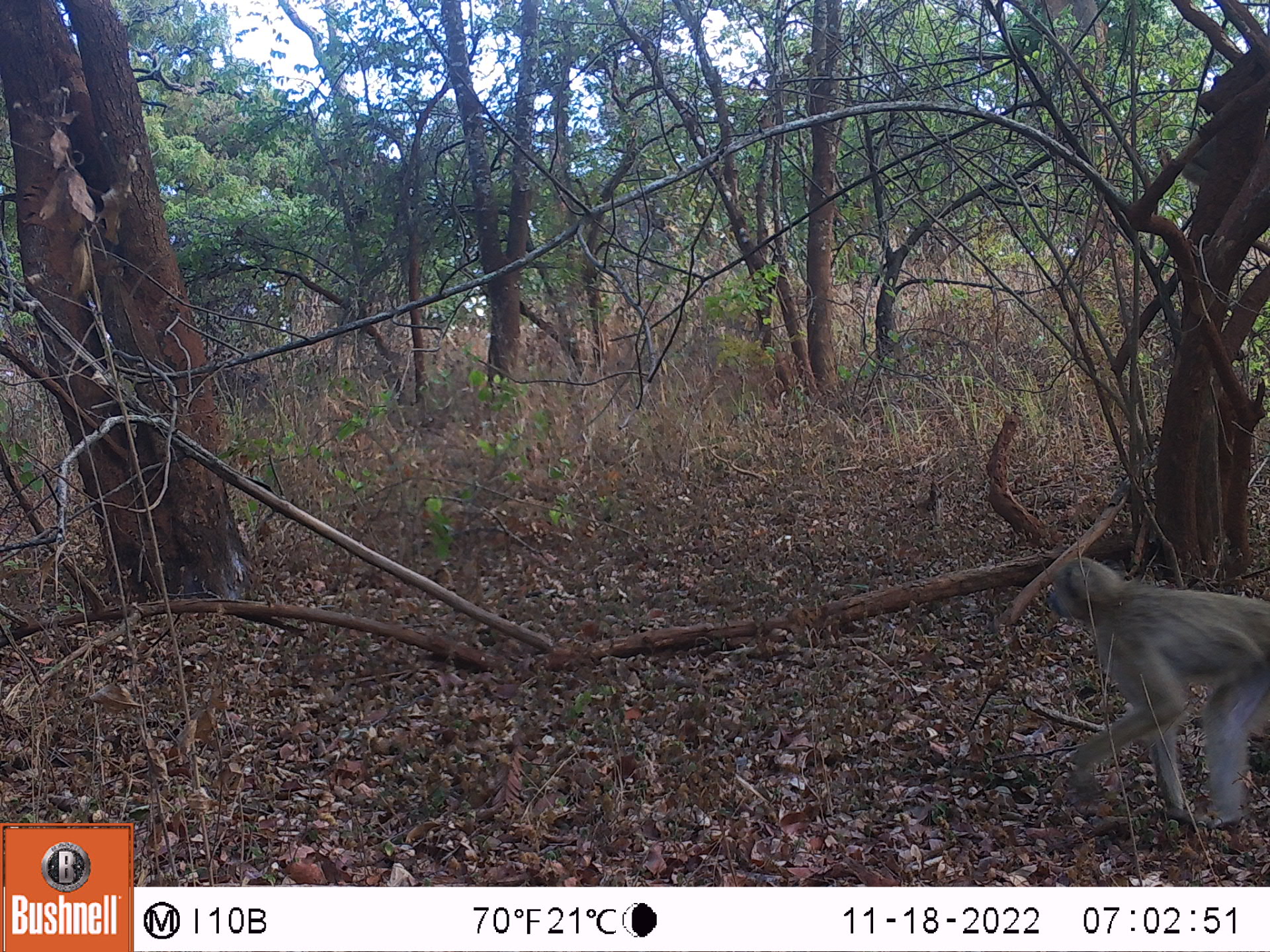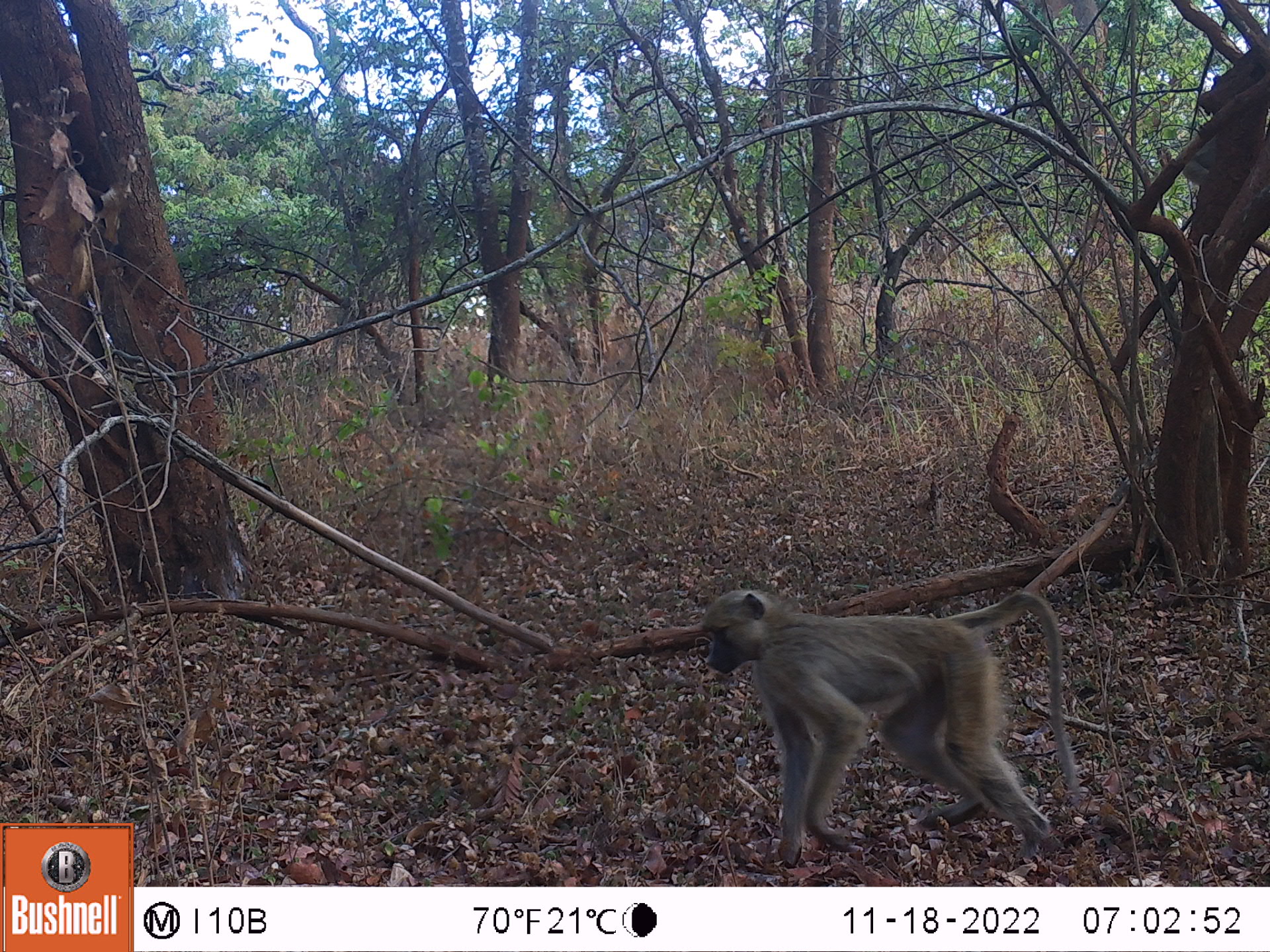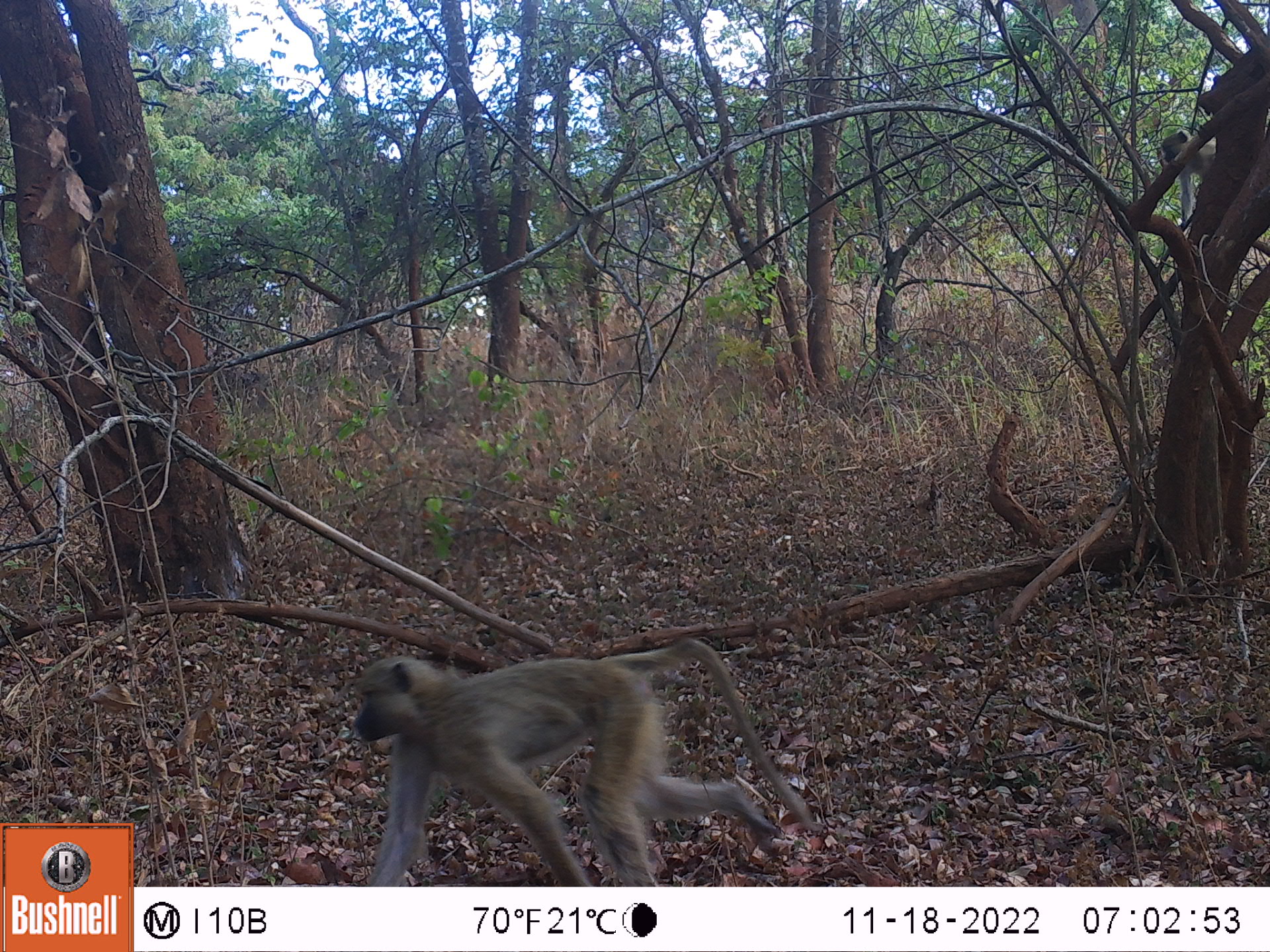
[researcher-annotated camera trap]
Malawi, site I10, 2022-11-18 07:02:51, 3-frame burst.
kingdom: Animalia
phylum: Chordata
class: Mammalia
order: Primates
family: Cercopithecidae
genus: Papio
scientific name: Papio cynocephalus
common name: yellow baboon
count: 1